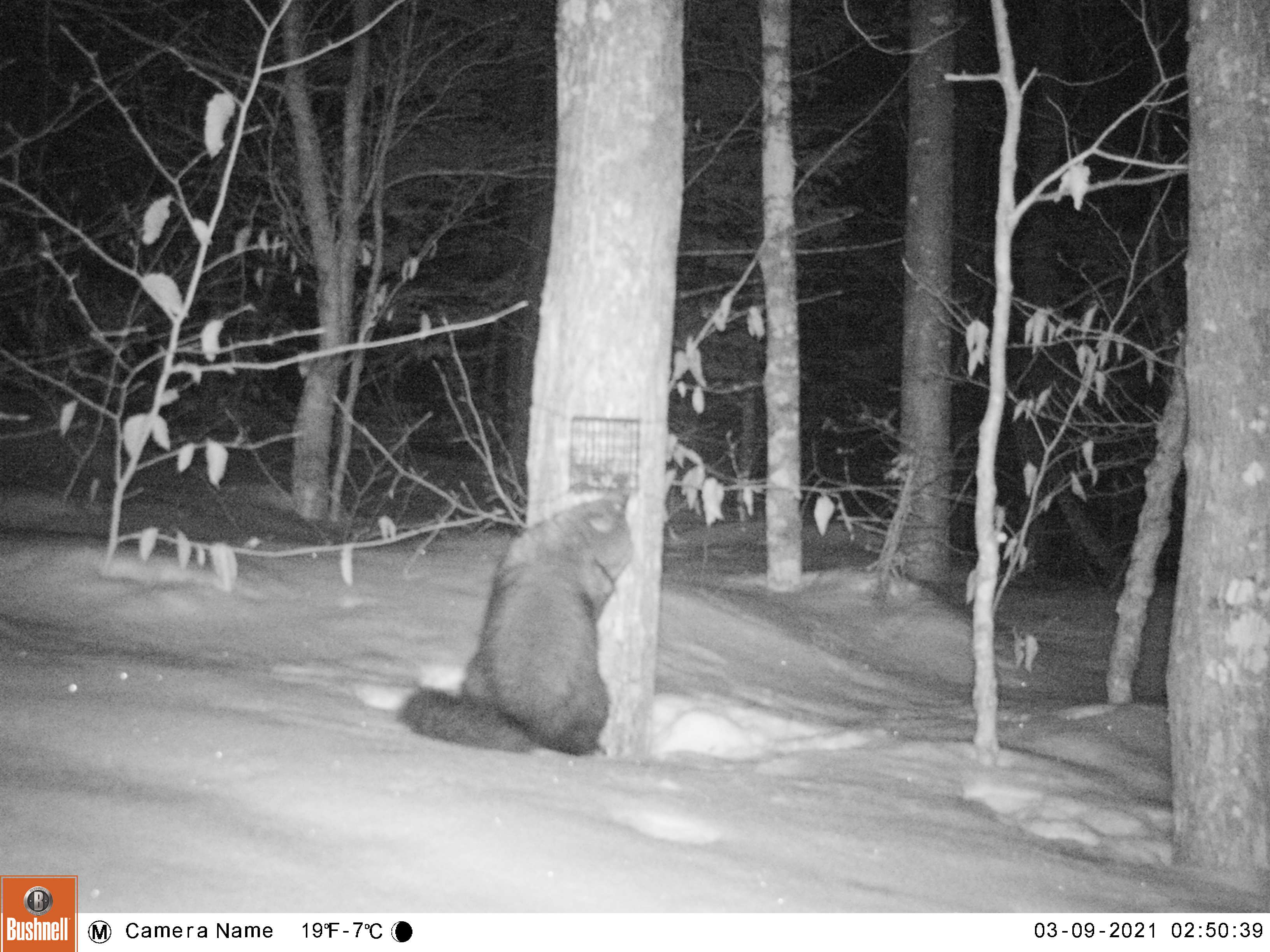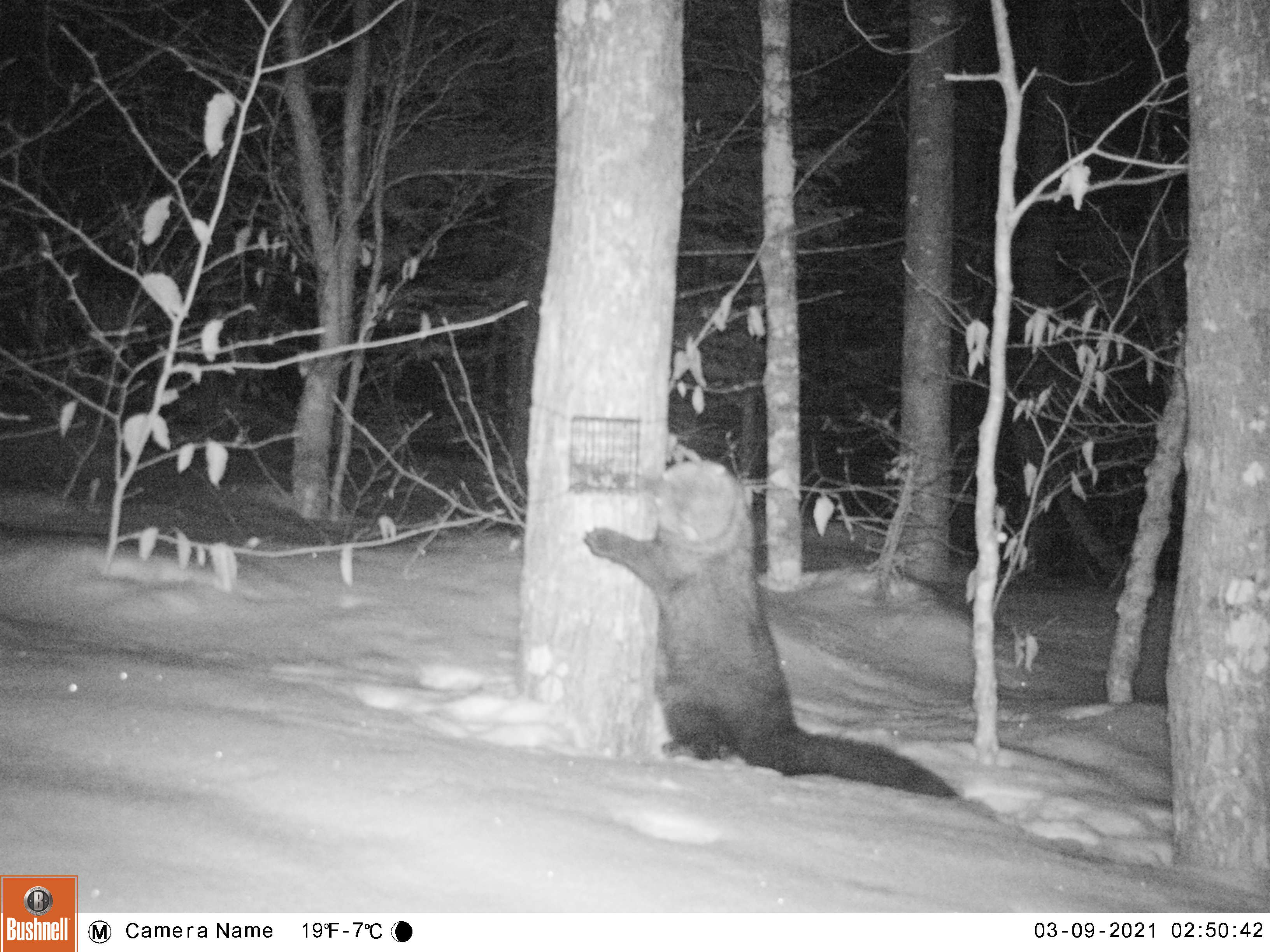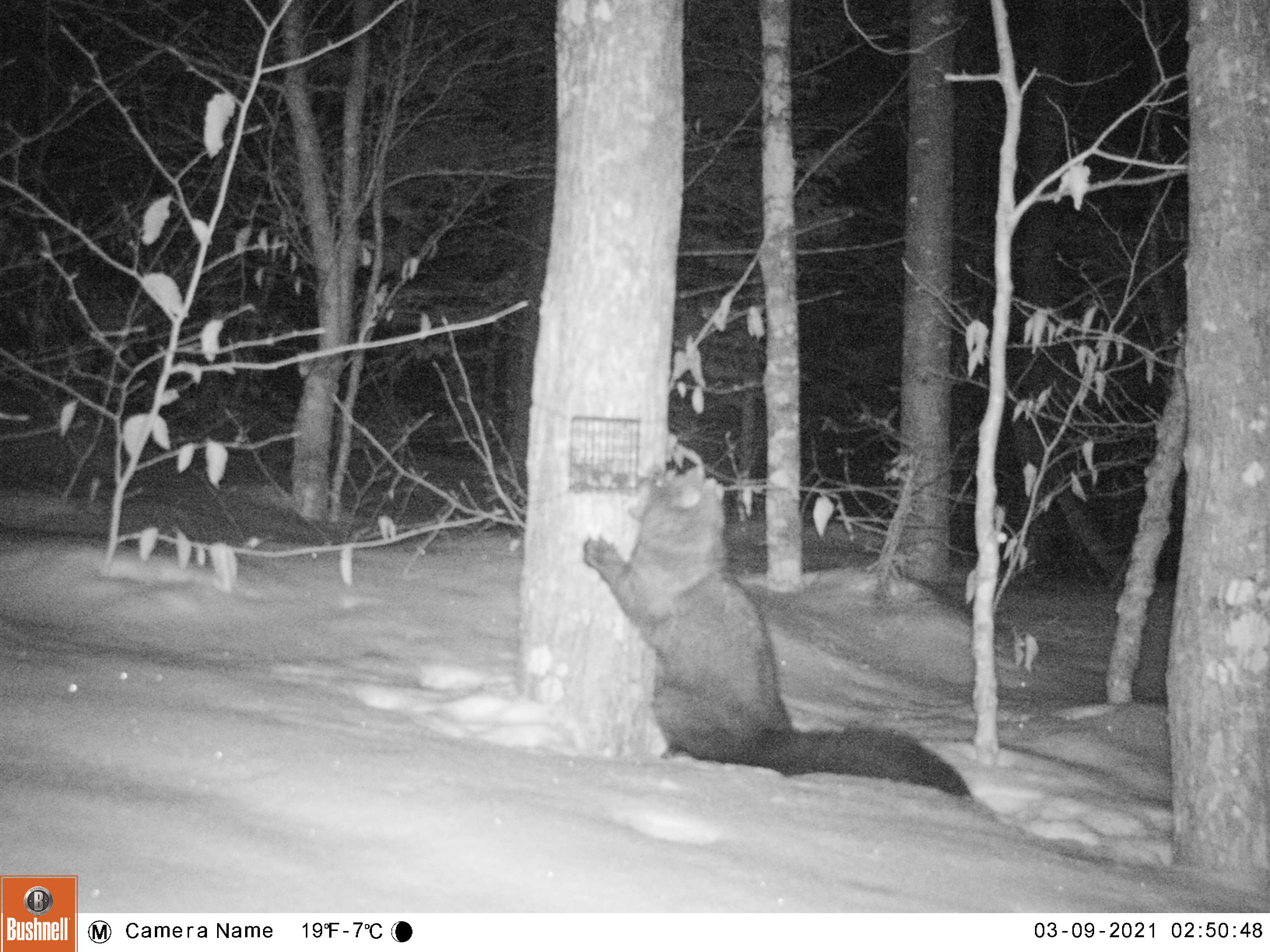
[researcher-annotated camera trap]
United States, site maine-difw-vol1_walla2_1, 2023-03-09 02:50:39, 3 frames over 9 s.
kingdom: Animalia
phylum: Chordata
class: Mammalia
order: Carnivora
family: Mustelidae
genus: Pekania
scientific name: Pekania pennanti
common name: fisher